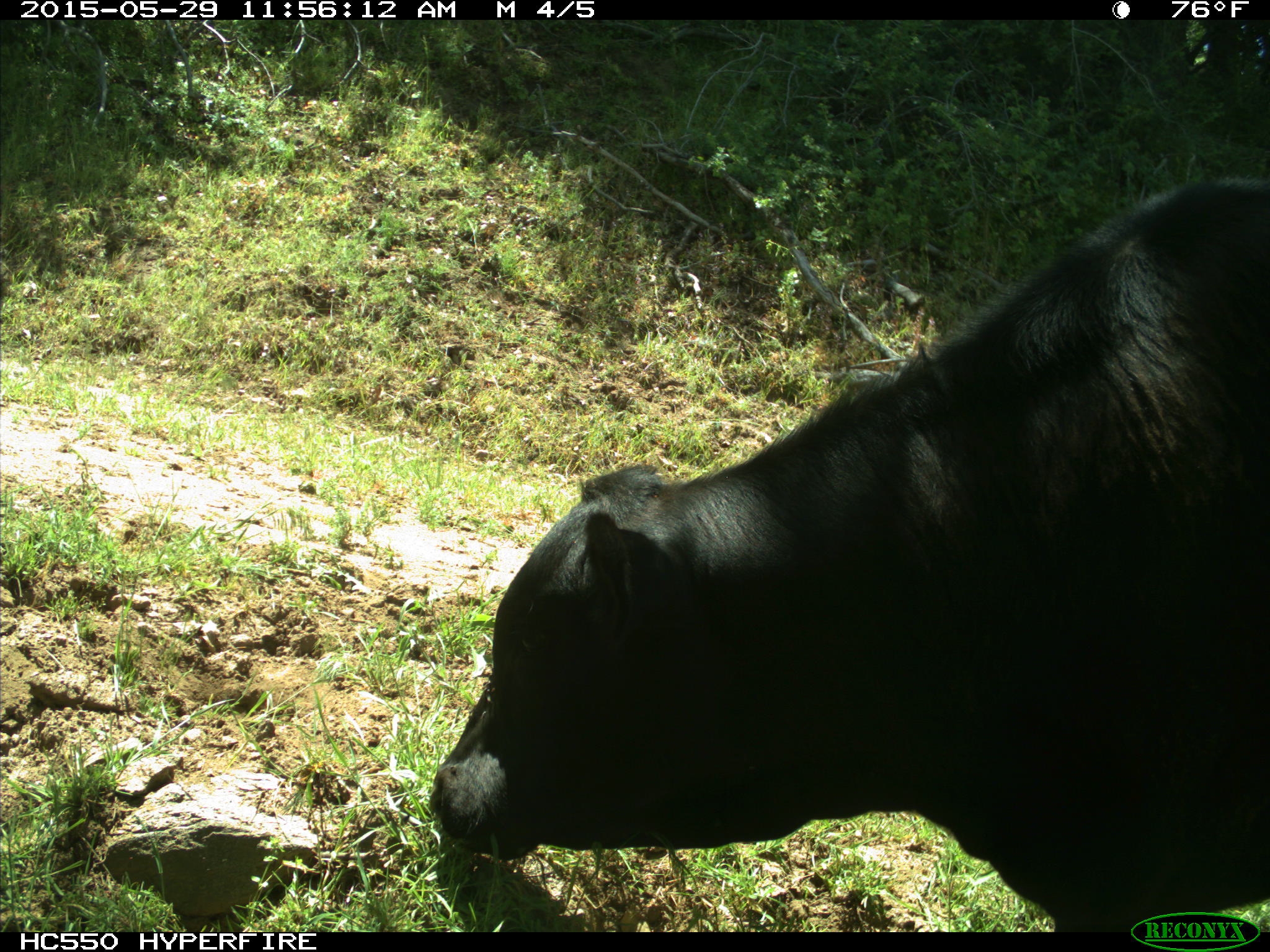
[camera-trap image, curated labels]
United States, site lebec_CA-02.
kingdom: Animalia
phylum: Chordata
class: Mammalia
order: Artiodactyla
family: Bovidae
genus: Bos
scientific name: Bos taurus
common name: domestic cow